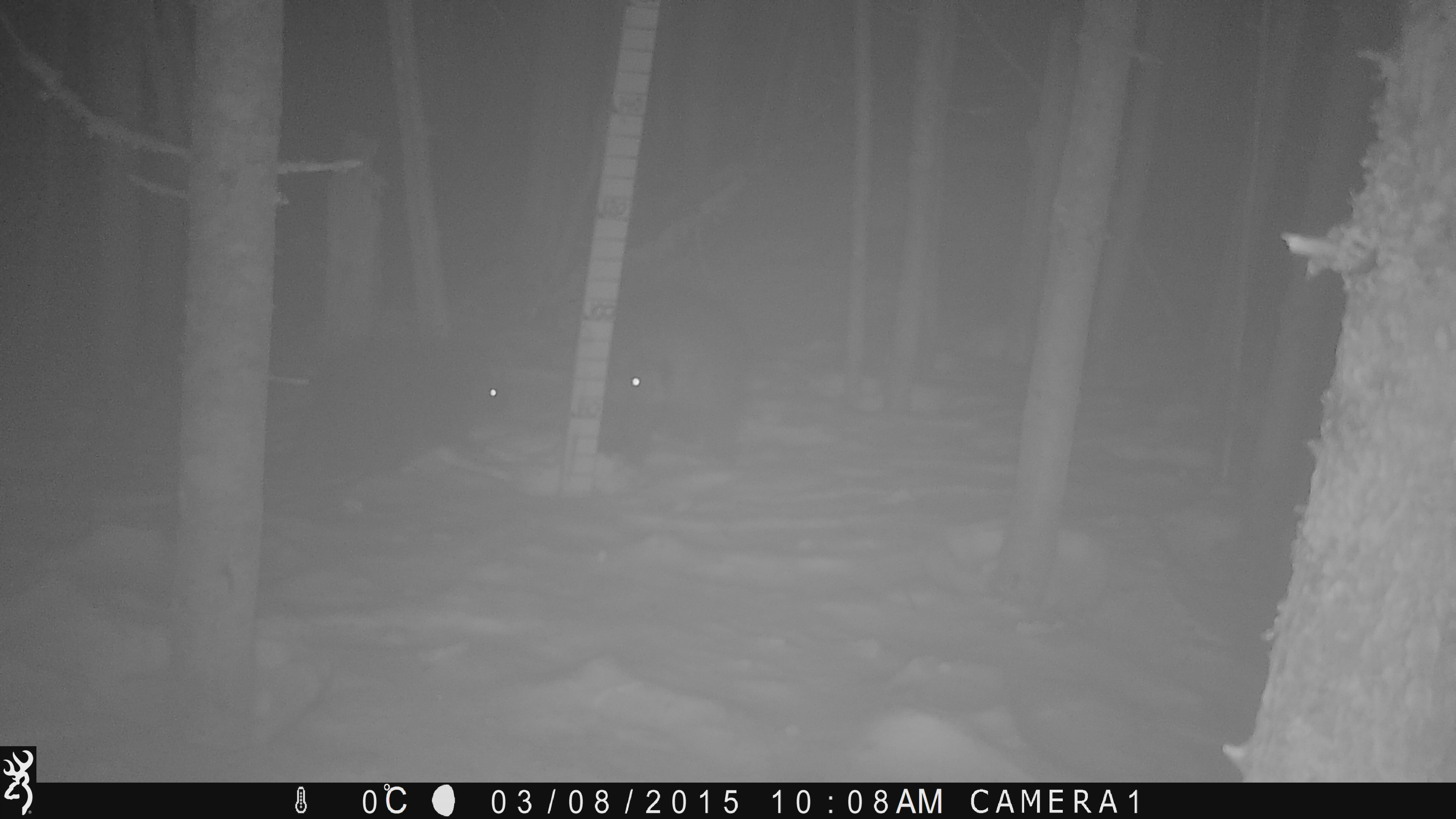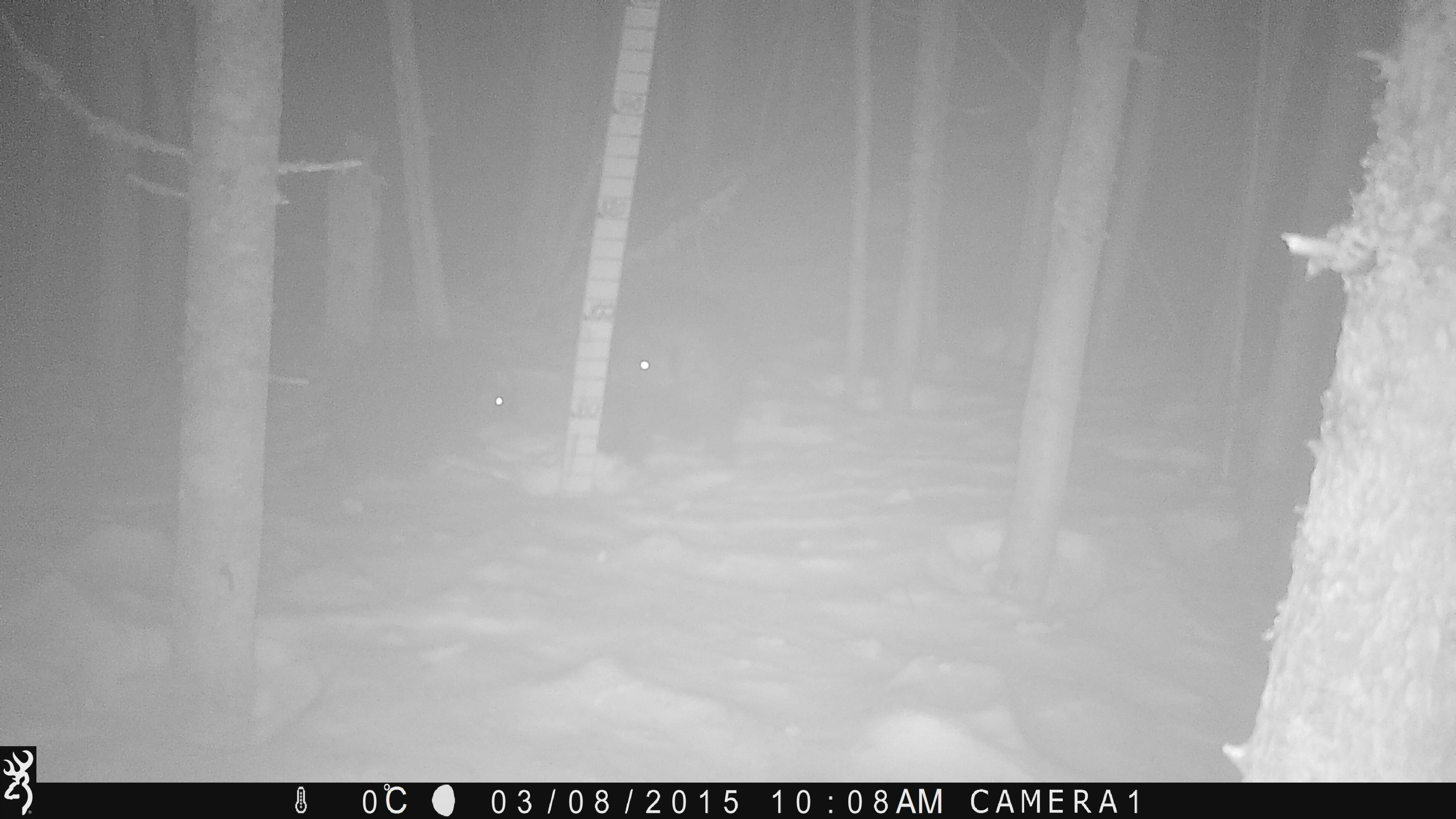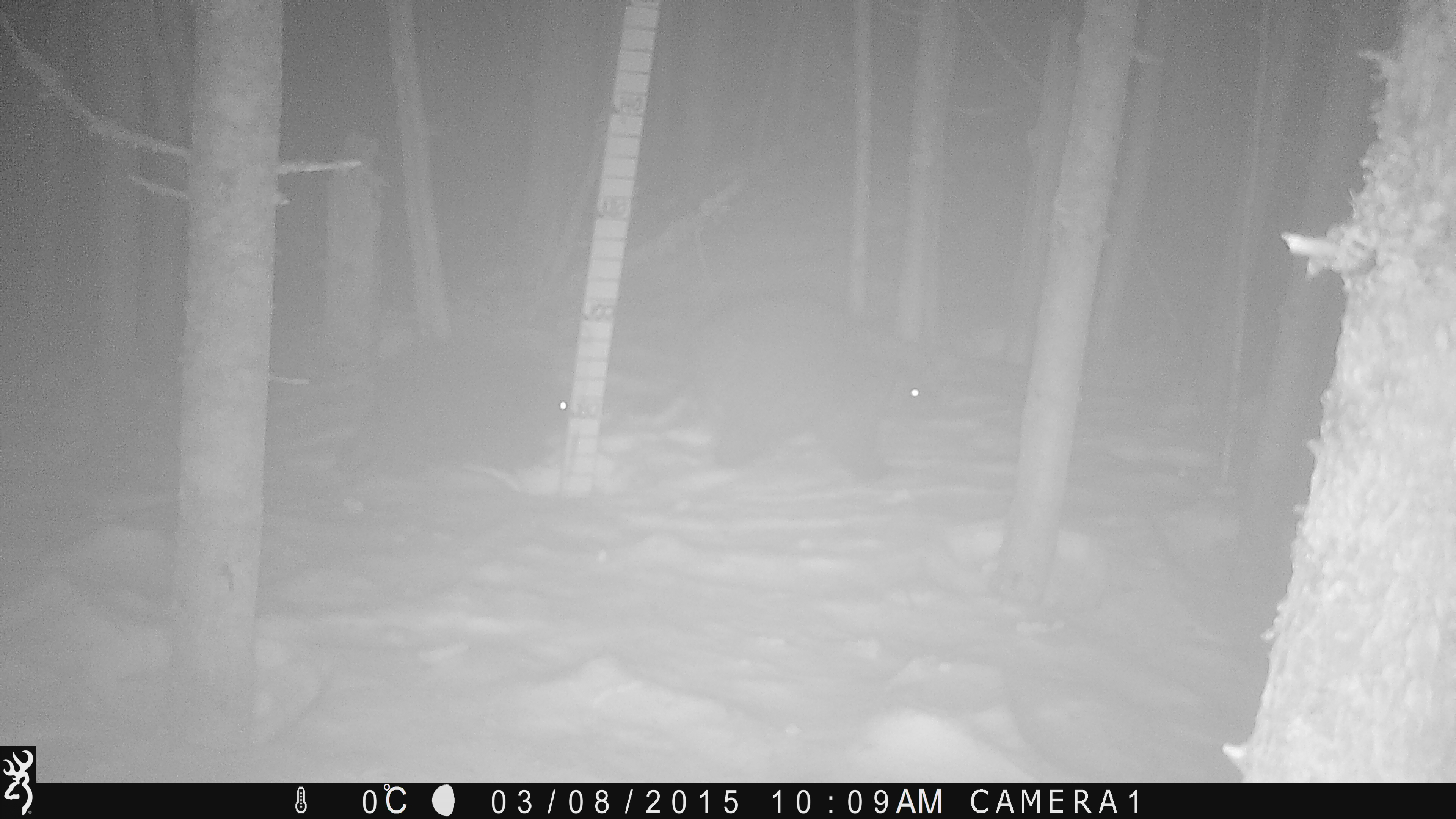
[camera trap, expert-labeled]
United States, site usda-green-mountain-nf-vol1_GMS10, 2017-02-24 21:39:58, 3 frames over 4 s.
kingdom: Animalia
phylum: Chordata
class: Mammalia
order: Rodentia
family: Erethizontidae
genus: Erethizon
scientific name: Erethizon dorsatum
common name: porcupine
Porcupine (Erethizon dorsatum).